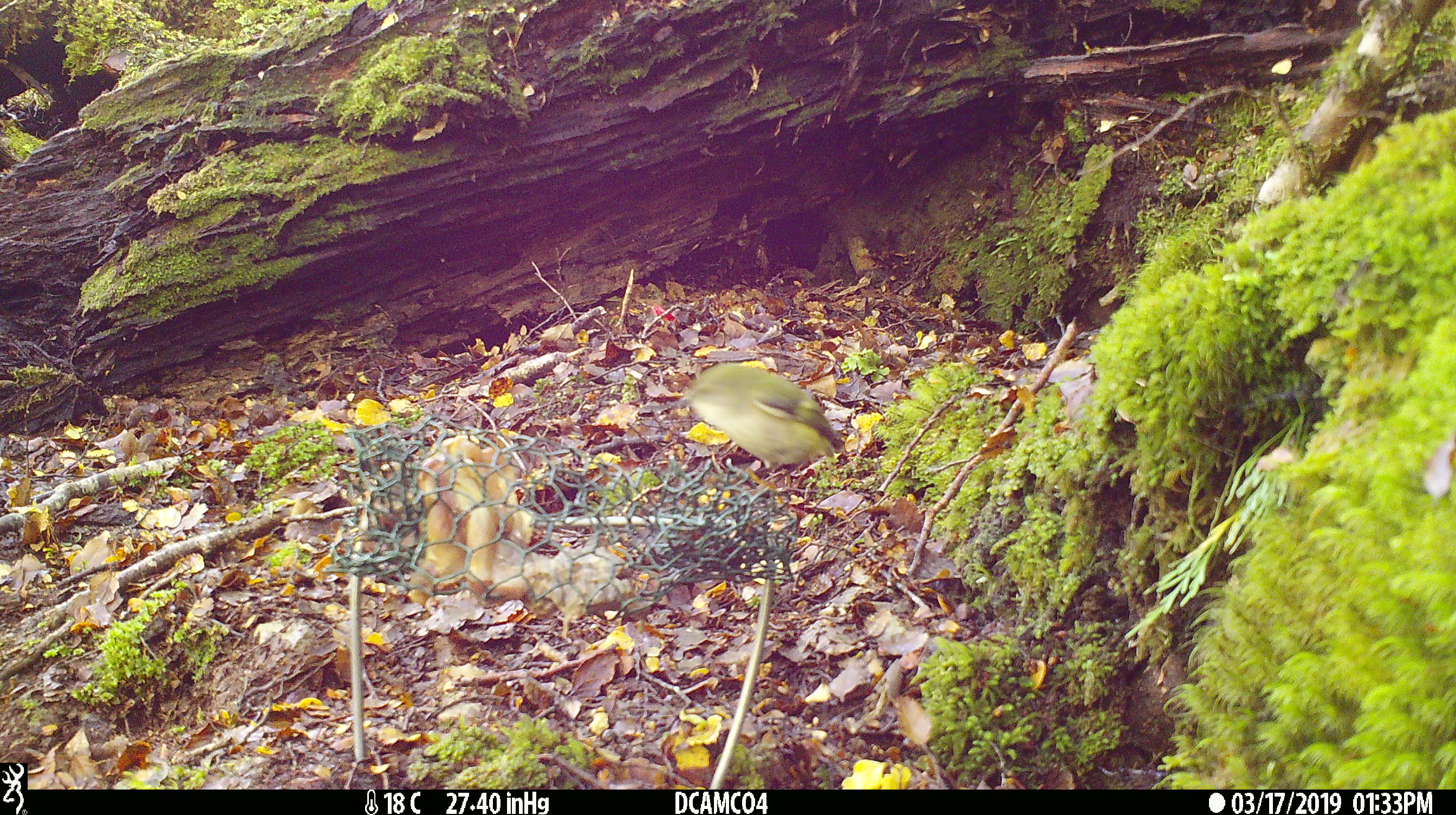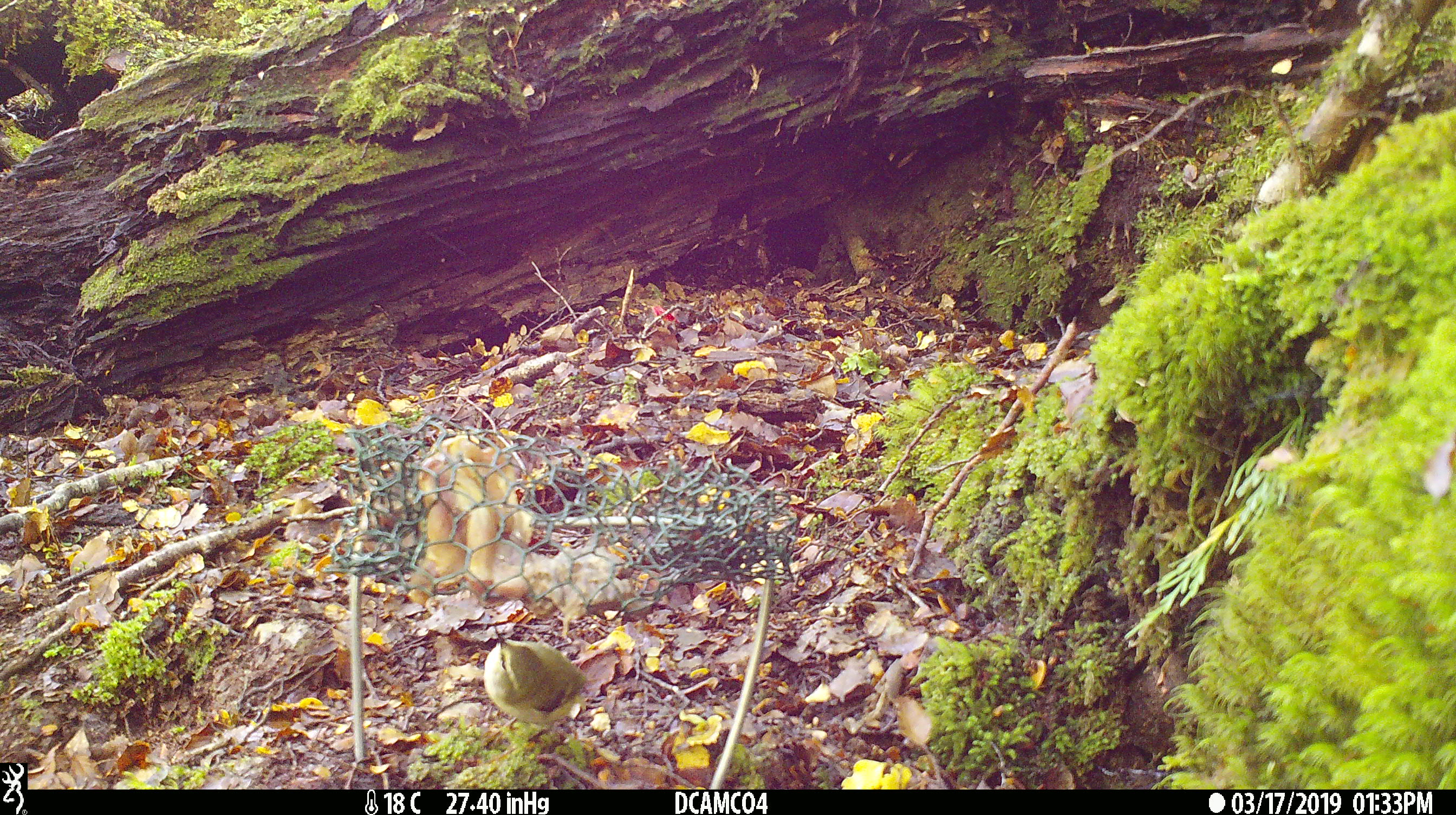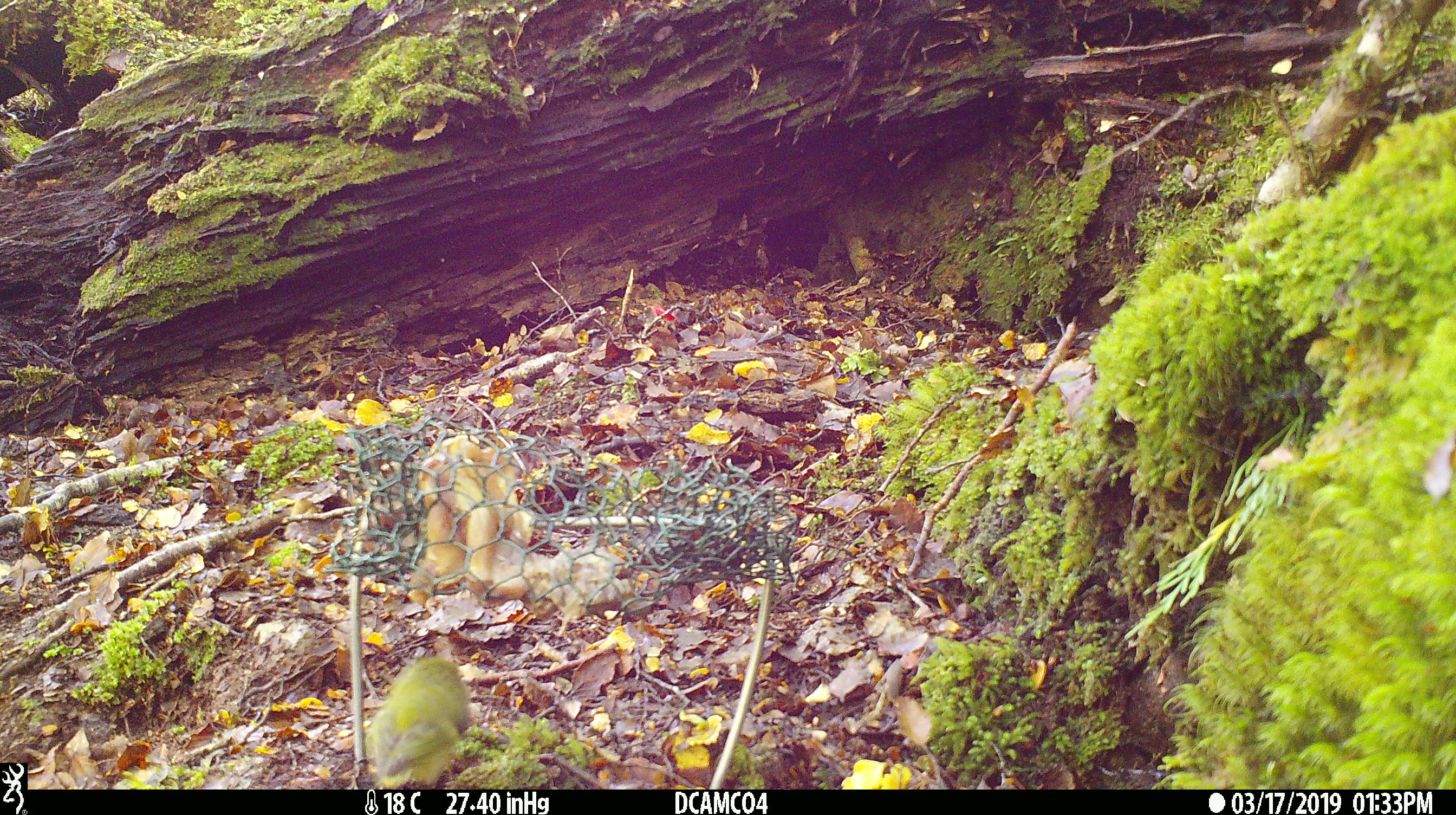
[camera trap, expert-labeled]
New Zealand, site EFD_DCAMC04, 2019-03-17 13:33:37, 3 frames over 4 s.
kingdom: Animalia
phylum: Chordata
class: Aves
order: Passeriformes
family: Acanthisittidae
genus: Acanthisitta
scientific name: Acanthisitta chloris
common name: rifleman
Rifleman (Acanthisitta chloris).